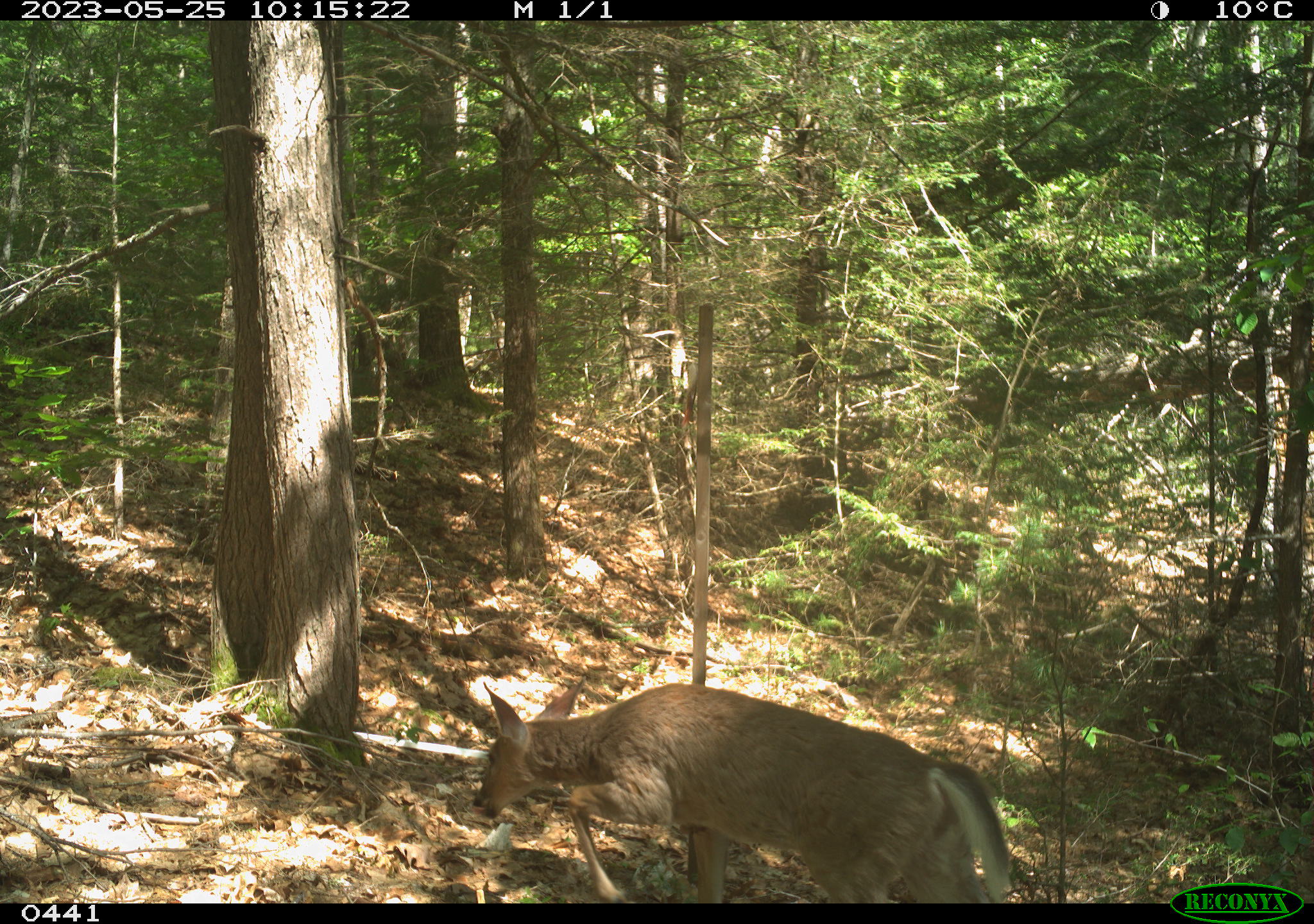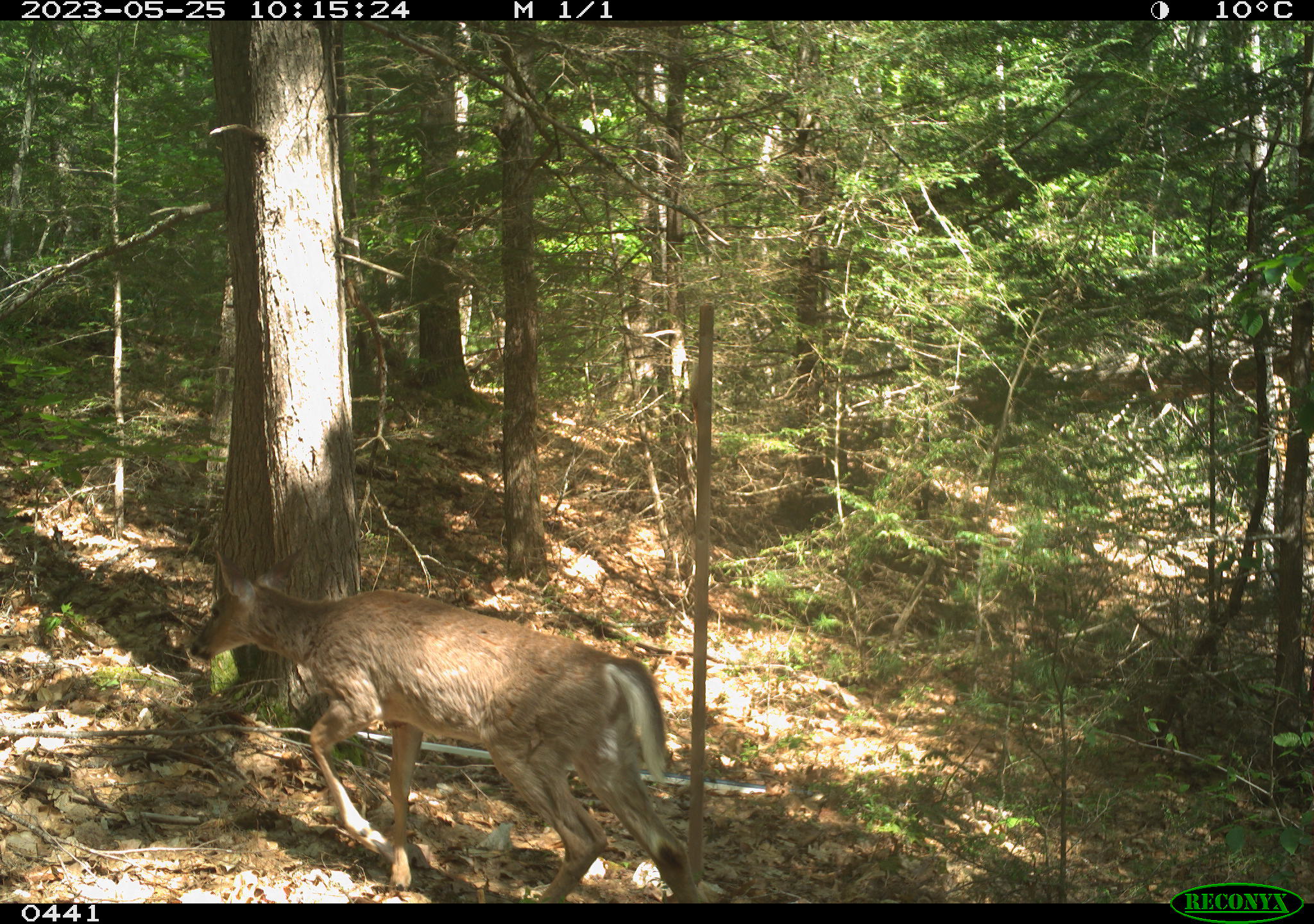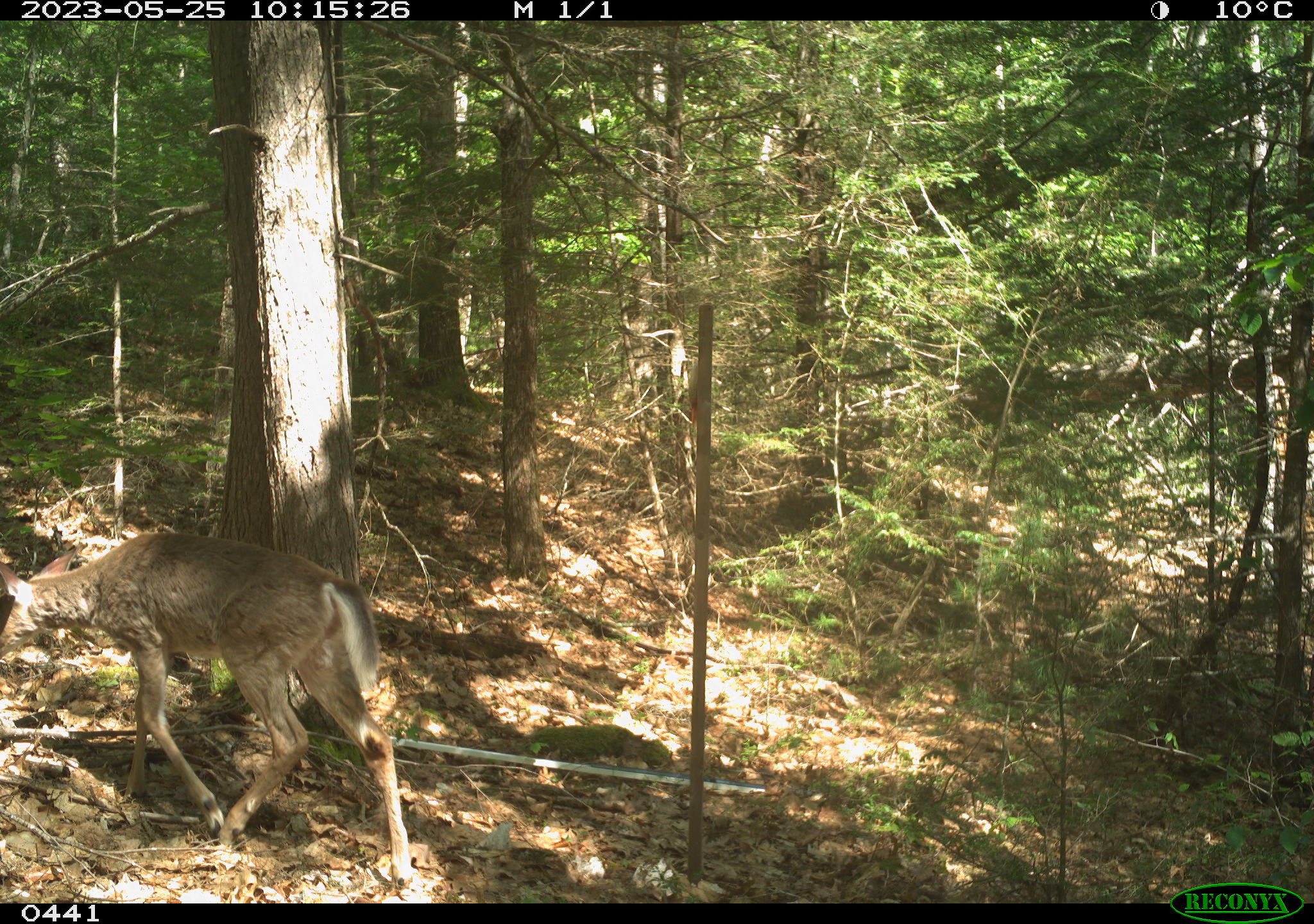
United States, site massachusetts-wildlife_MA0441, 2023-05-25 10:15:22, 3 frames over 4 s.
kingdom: Animalia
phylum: Chordata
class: Mammalia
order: Artiodactyla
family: Cervidae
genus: Odocoileus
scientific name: Odocoileus virginianus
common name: white-tailed deer